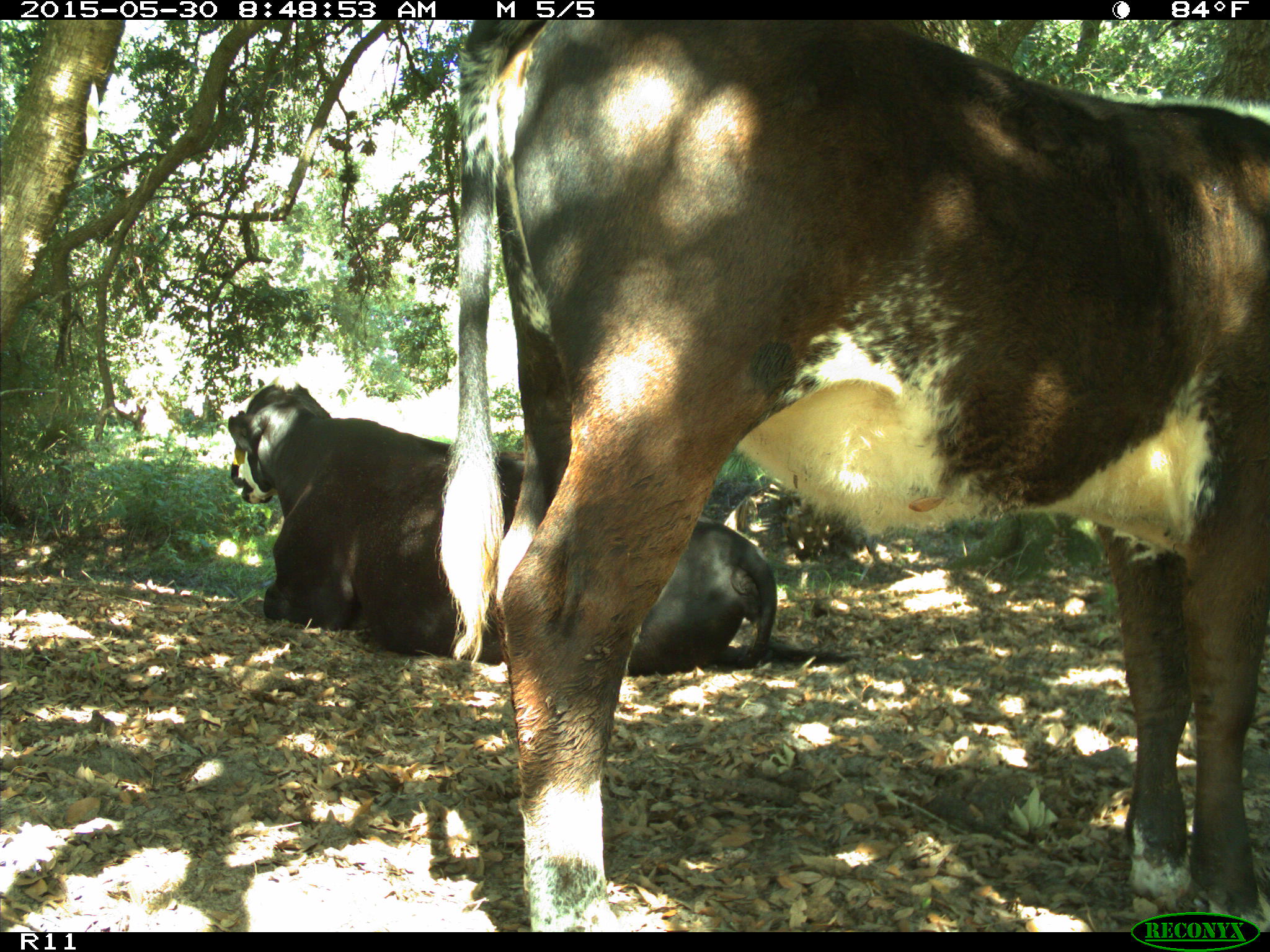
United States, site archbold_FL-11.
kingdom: Animalia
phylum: Chordata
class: Mammalia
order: Artiodactyla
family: Bovidae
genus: Bos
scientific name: Bos taurus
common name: domestic cow